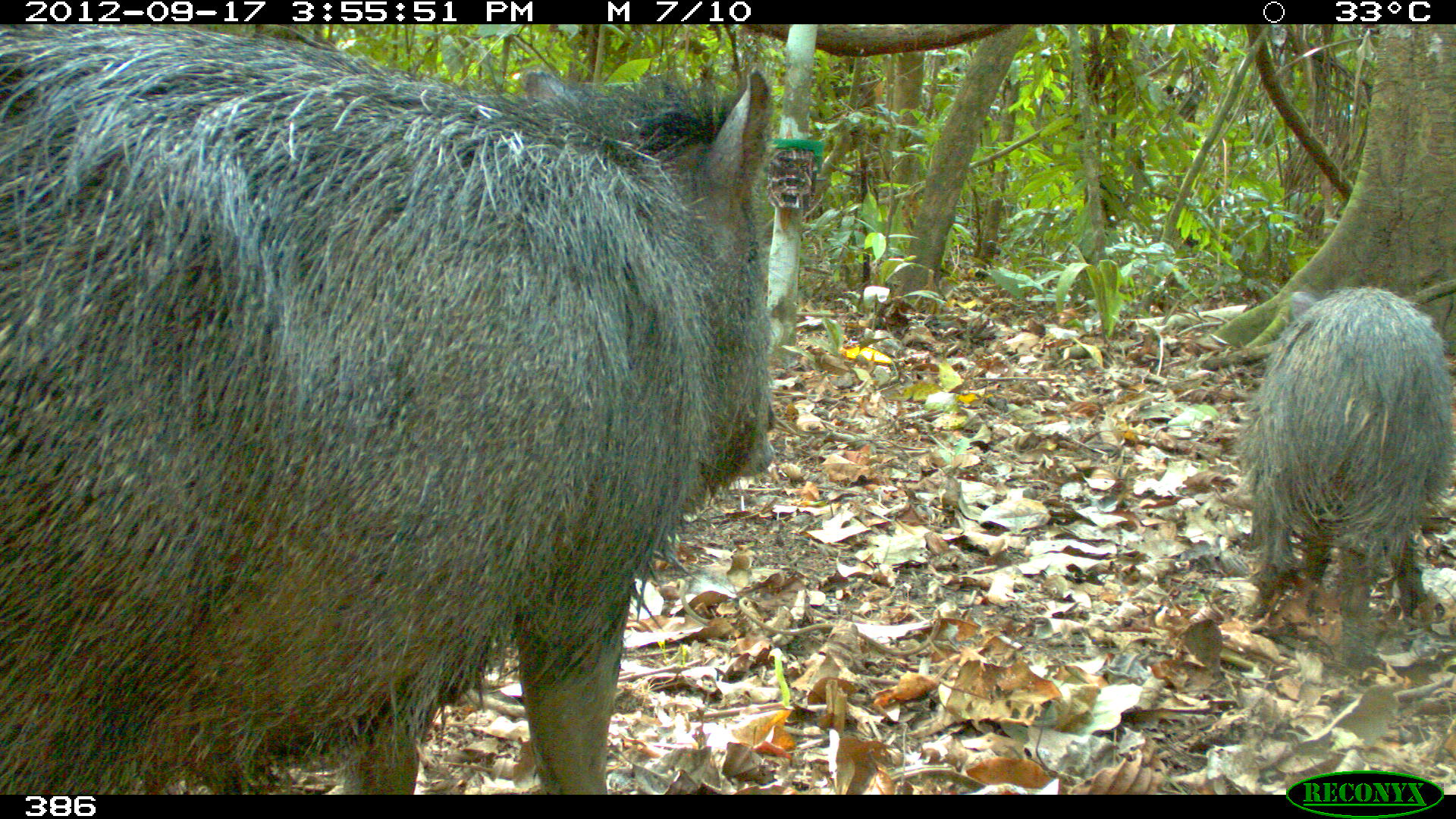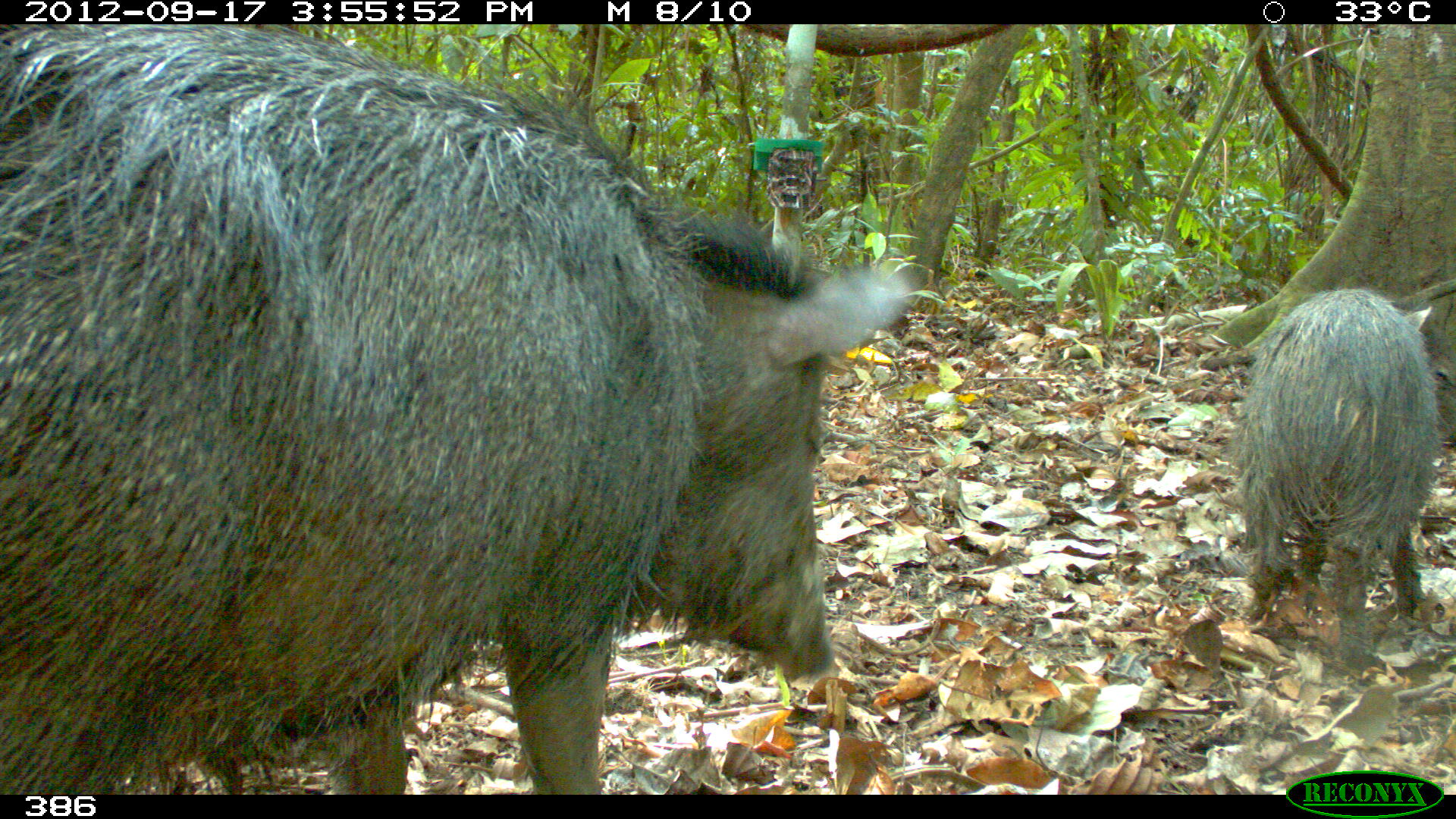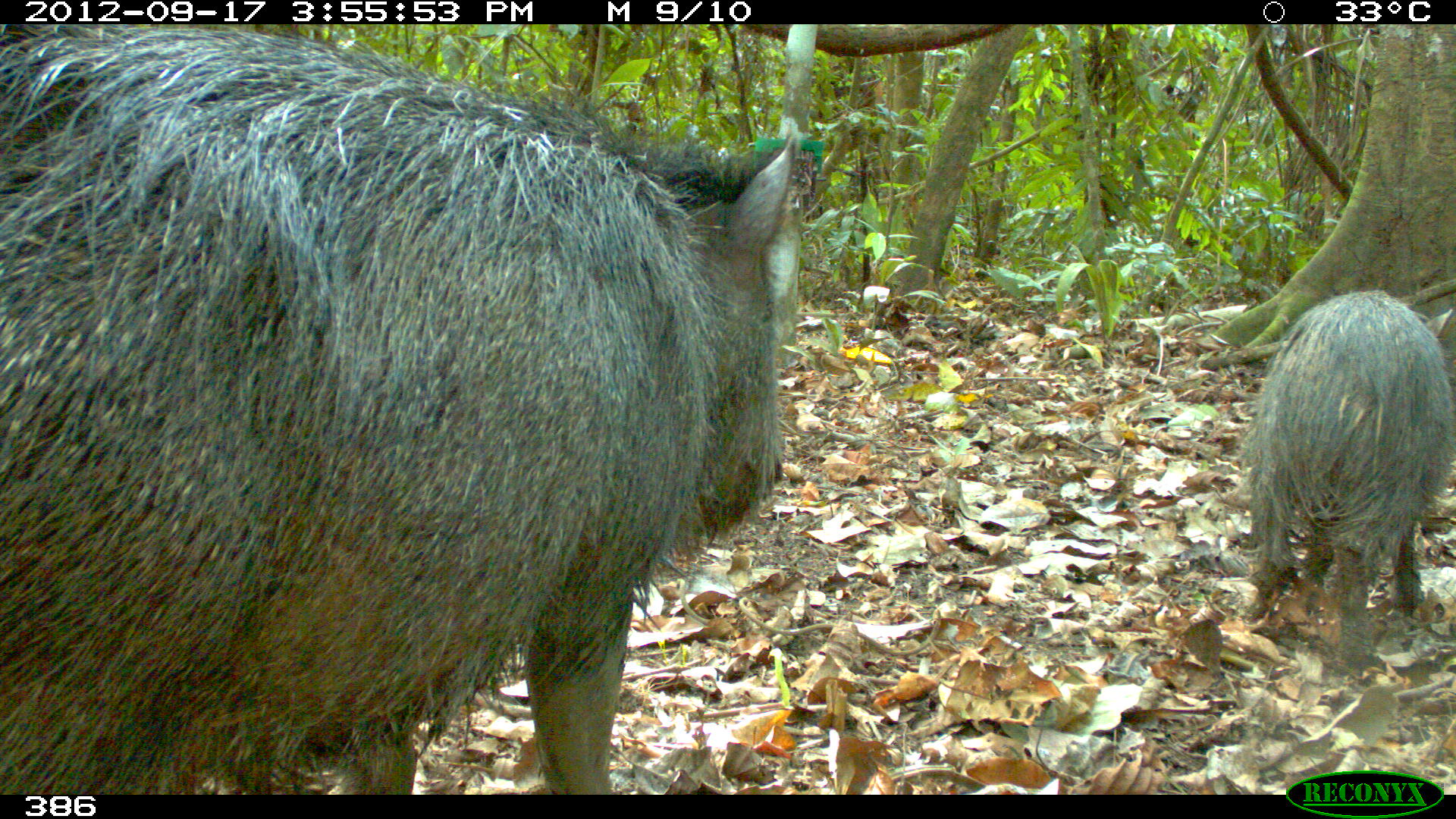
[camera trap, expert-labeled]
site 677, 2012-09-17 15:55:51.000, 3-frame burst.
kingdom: Animalia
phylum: Chordata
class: Mammalia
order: Artiodactyla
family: Tayassuidae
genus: Pecari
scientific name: Pecari tajacu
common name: collared peccary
Pecari tajacu (collared peccary).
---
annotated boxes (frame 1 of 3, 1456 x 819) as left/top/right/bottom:
pecari tajacu: 0/25/770/791; 1234/284/1447/665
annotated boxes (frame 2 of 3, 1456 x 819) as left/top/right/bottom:
pecari tajacu: 0/24/912/791; 1230/284/1435/665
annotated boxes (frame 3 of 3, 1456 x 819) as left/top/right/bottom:
pecari tajacu: 0/24/800/791; 1238/291/1451/672